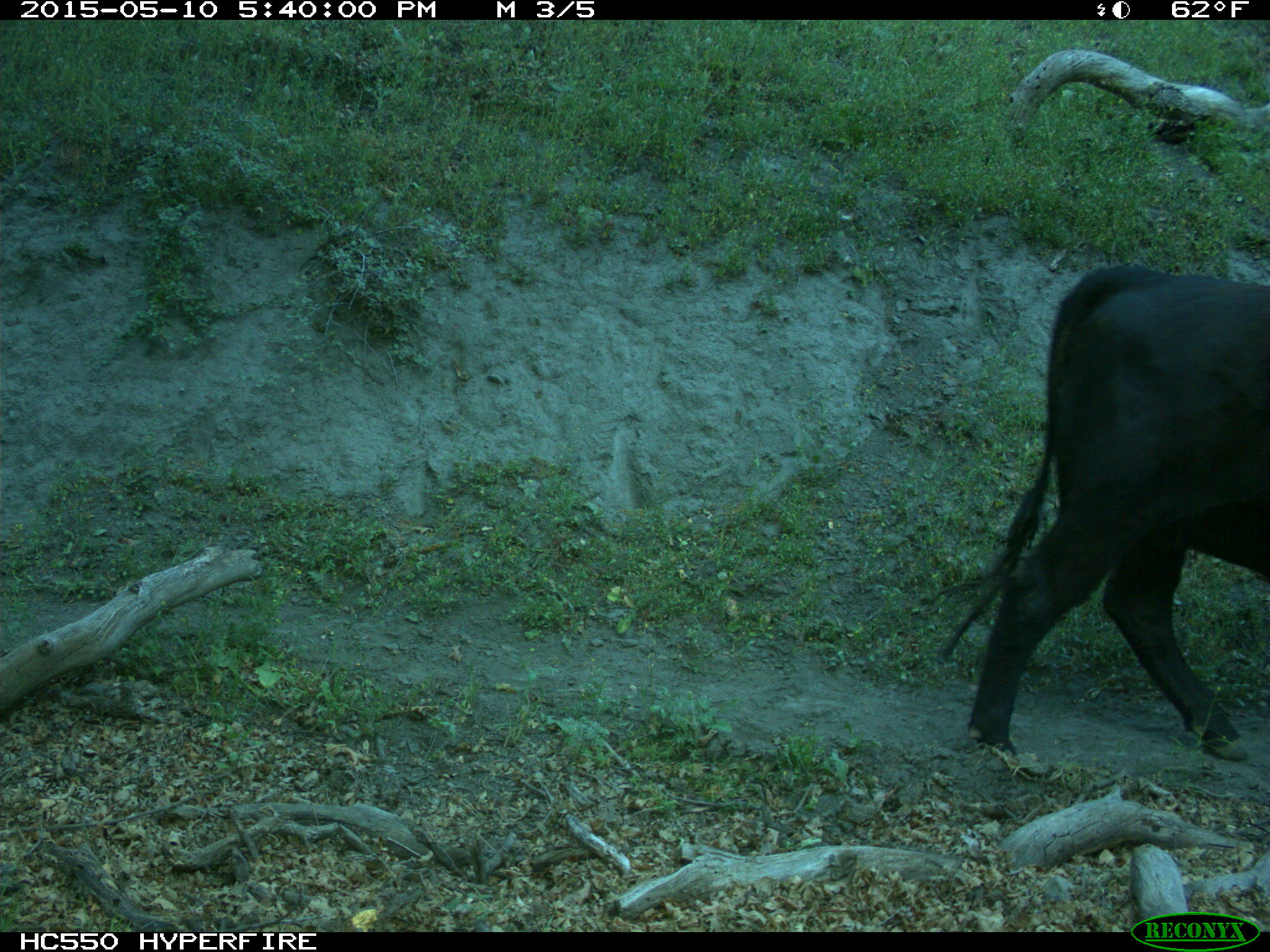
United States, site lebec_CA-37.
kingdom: Animalia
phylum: Chordata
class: Mammalia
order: Artiodactyla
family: Bovidae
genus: Bos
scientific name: Bos taurus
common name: domestic cow